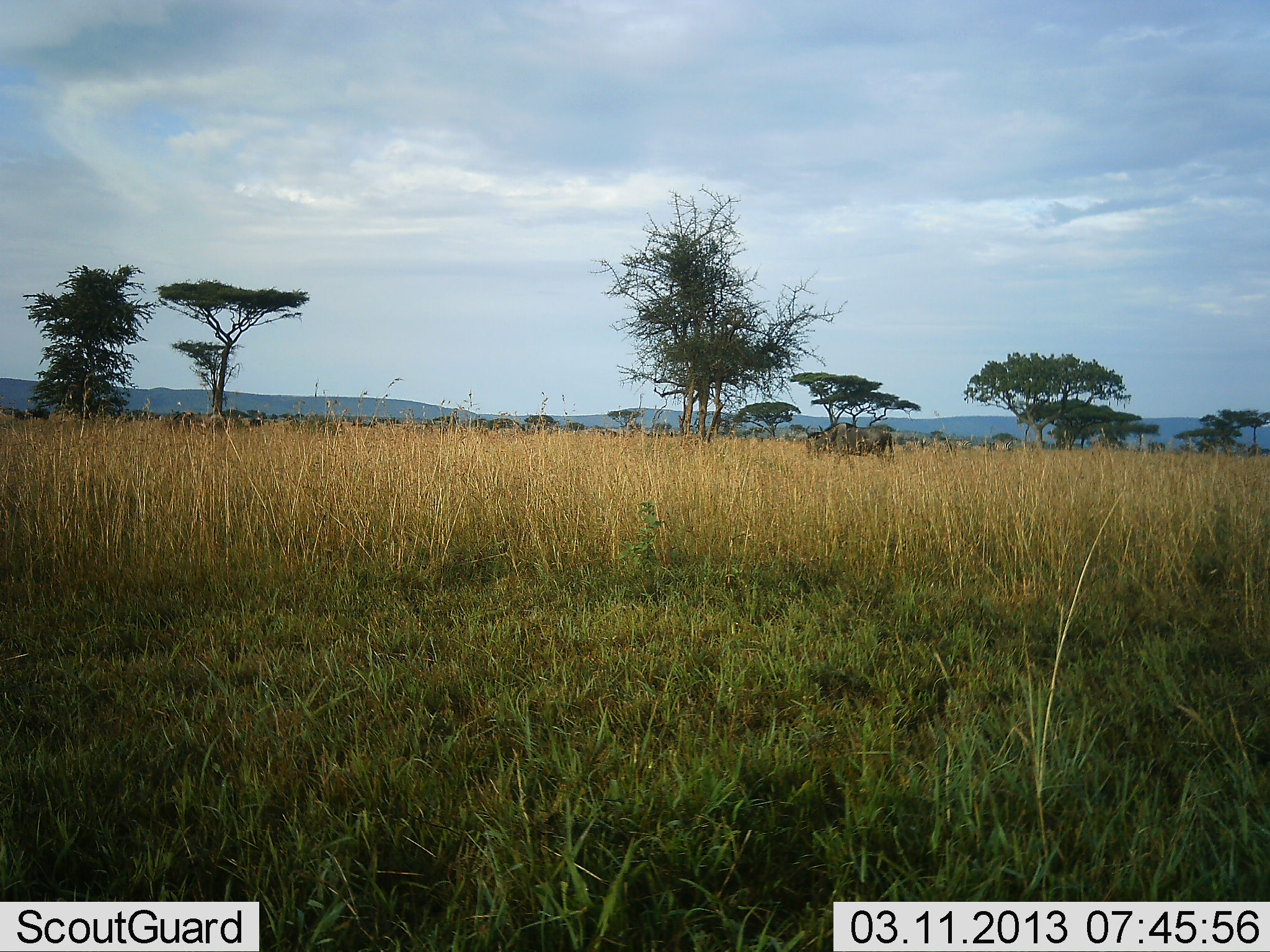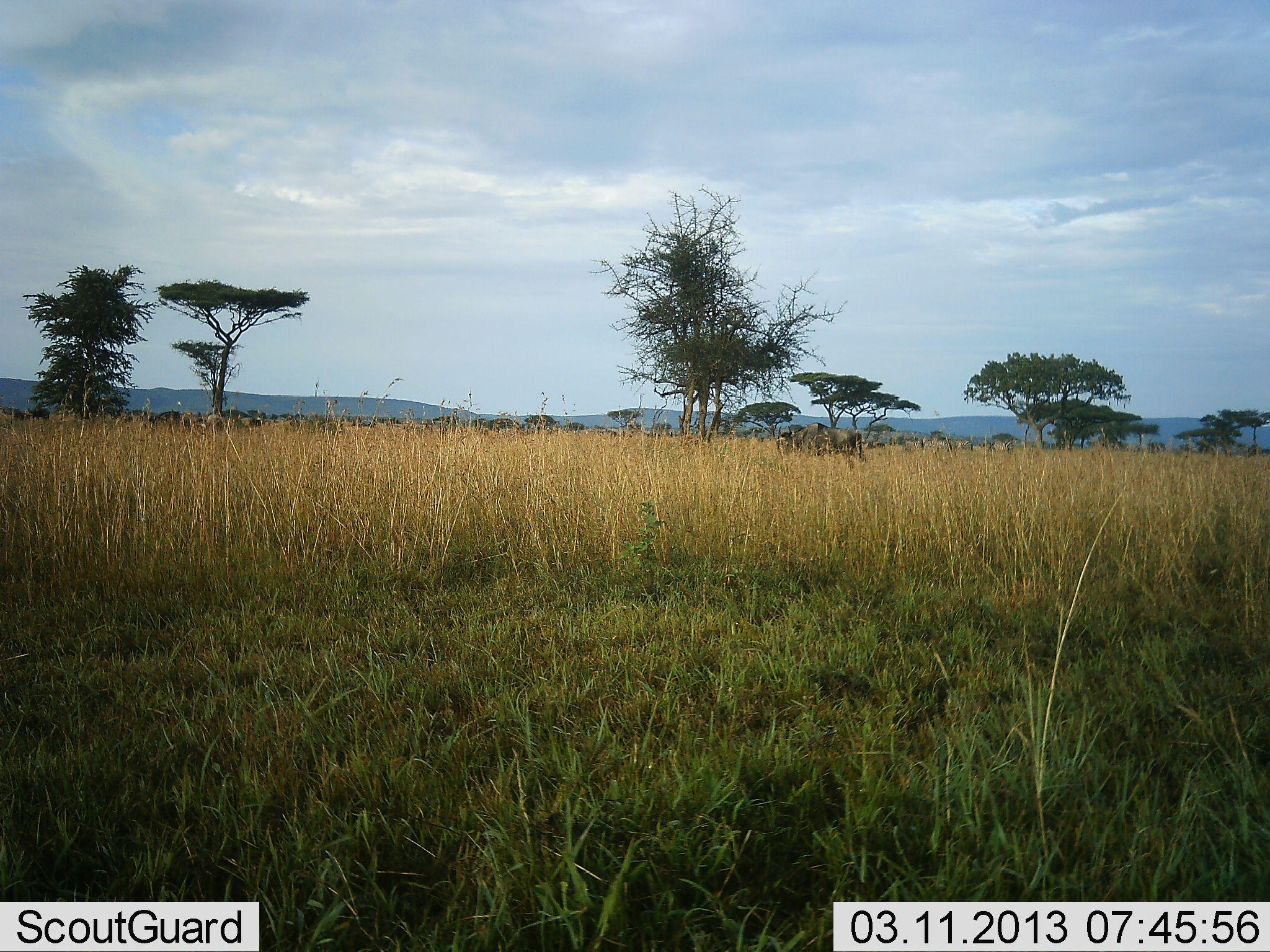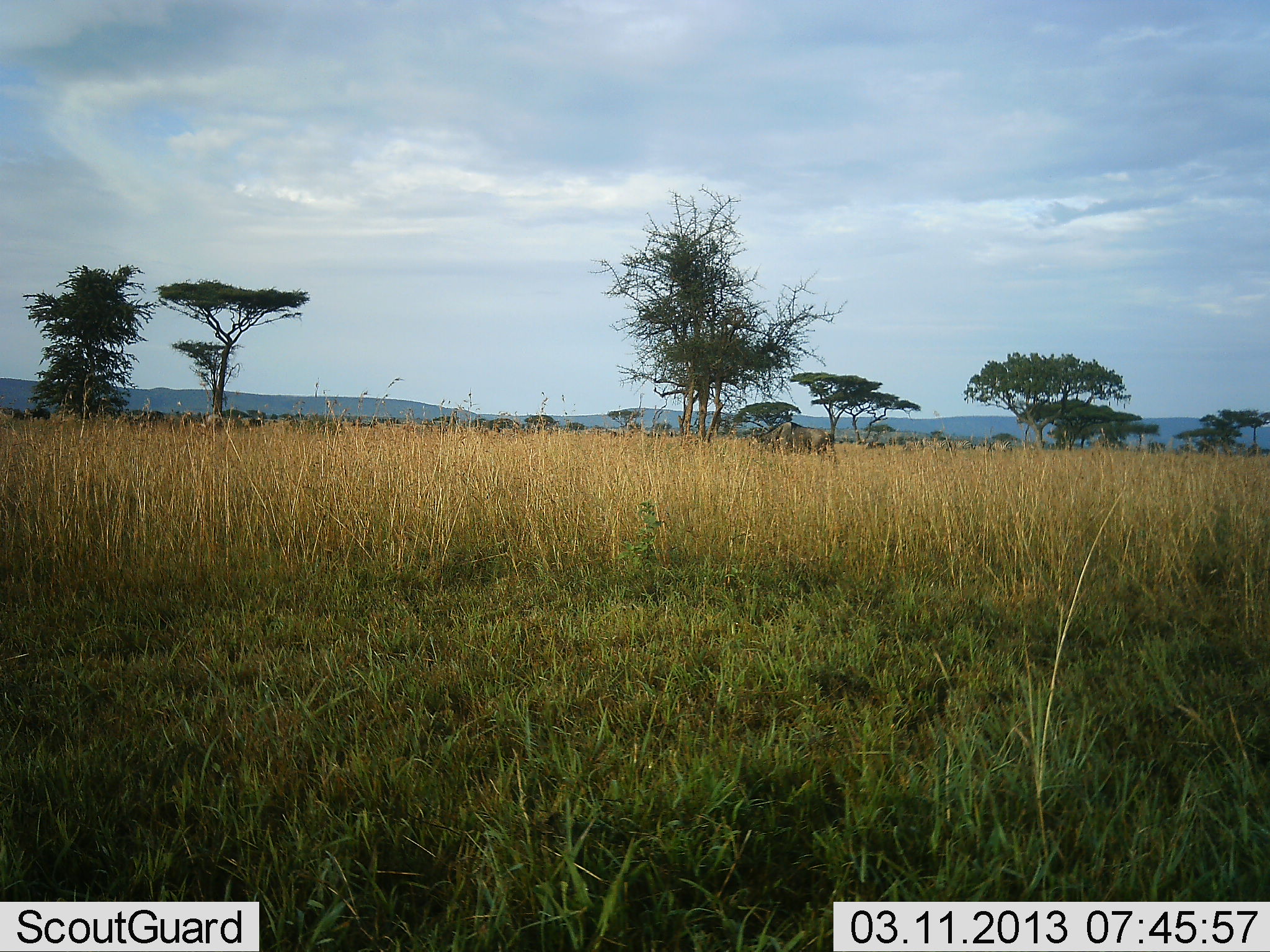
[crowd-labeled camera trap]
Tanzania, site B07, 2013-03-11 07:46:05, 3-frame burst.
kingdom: Animalia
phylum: Chordata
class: Mammalia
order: Artiodactyla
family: Bovidae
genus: Connochaetes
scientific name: Connochaetes taurinus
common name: blue wildebeest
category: wildebeest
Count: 2.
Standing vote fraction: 11%.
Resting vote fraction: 4%.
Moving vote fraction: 93%.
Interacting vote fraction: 0%.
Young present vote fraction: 0%.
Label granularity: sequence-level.